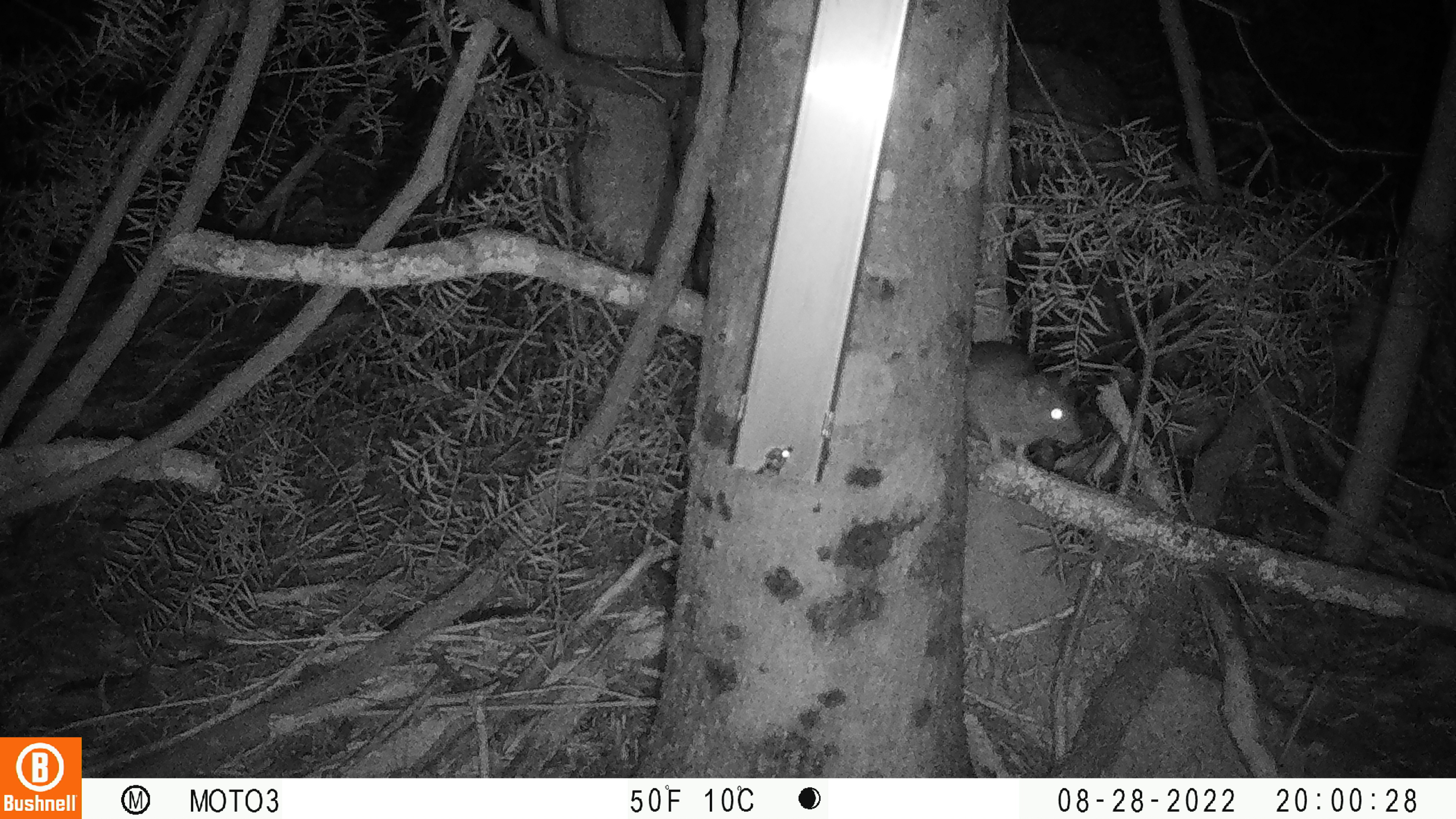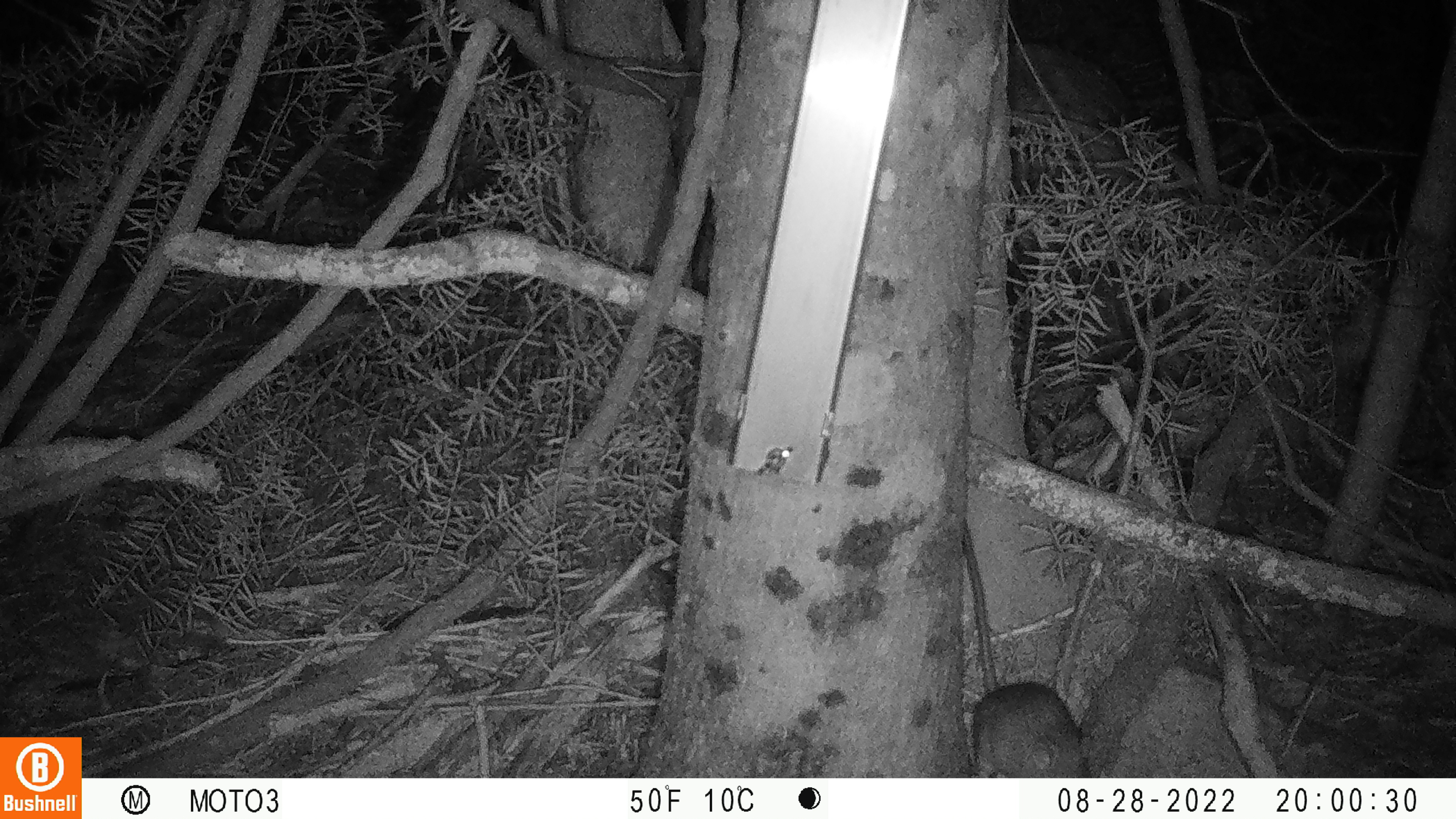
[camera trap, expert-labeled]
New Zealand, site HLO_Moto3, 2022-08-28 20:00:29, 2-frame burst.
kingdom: Animalia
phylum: Chordata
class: Mammalia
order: Rodentia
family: Muridae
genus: Rattus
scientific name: Rattus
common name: rat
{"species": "rat (Rattus)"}